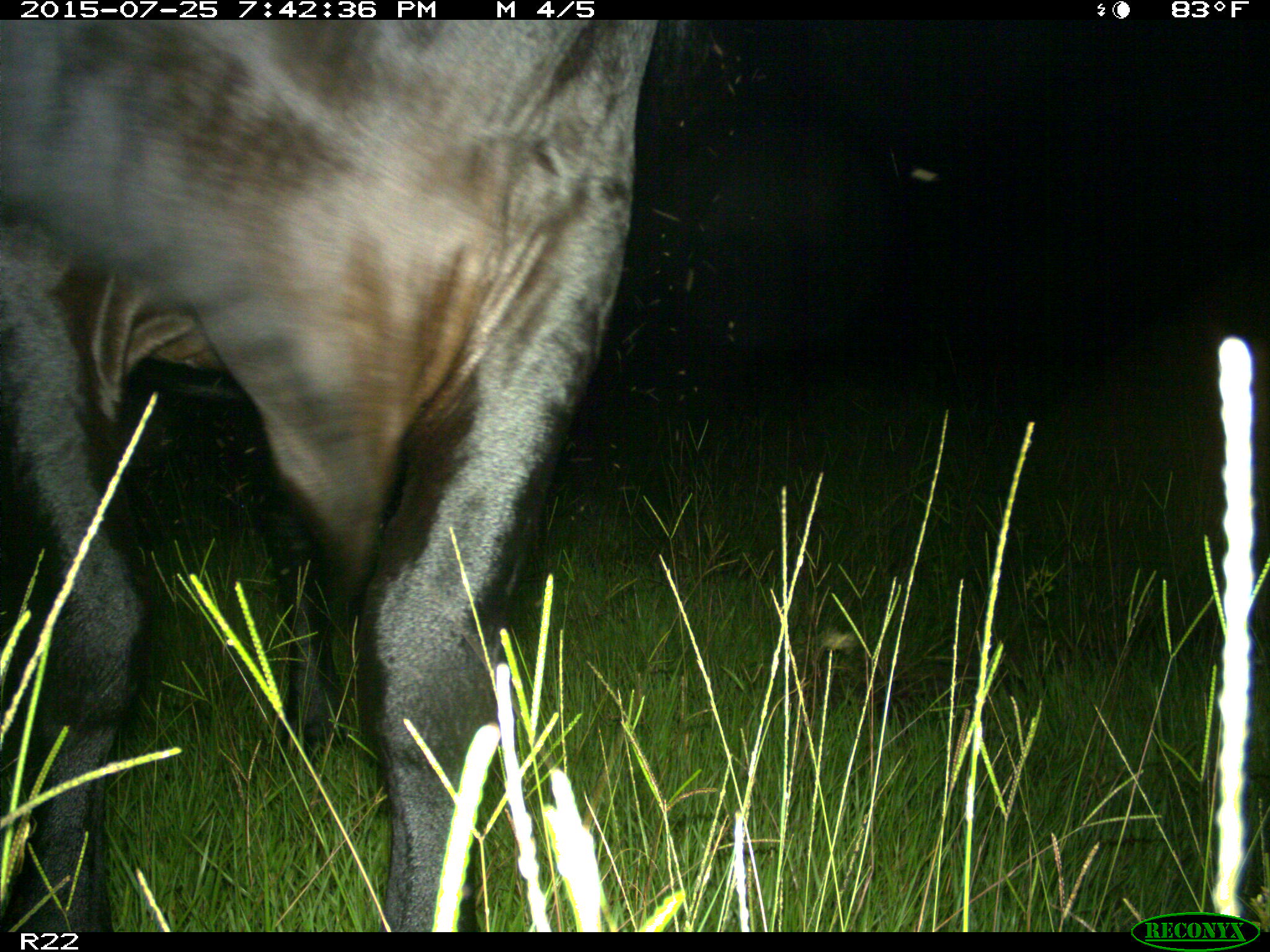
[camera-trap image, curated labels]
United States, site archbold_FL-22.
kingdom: Animalia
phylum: Chordata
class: Mammalia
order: Artiodactyla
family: Bovidae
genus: Bos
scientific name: Bos taurus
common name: domestic cow